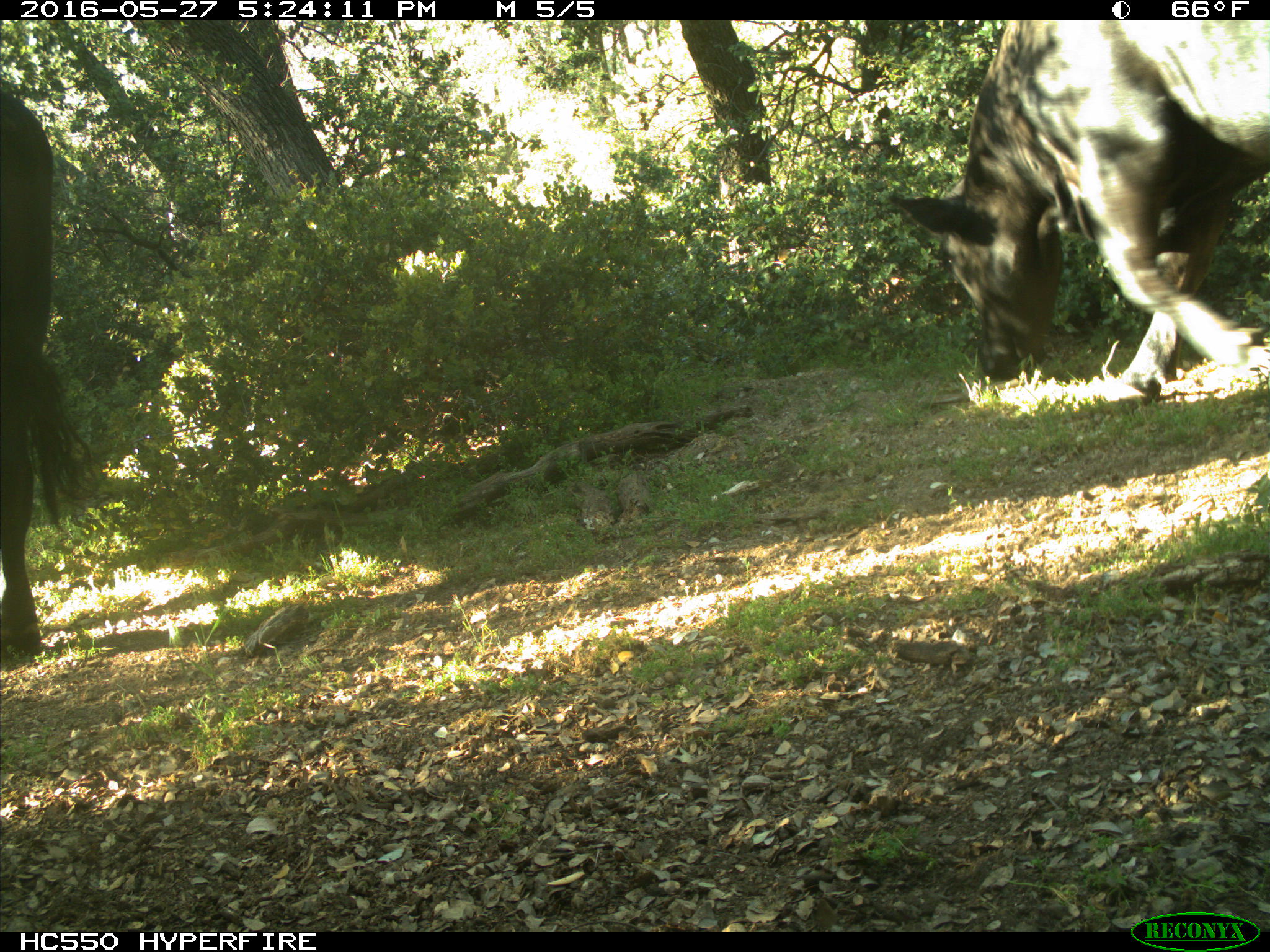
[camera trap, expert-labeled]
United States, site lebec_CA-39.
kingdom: Animalia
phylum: Chordata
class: Mammalia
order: Artiodactyla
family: Bovidae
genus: Bos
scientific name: Bos taurus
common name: domestic cow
Bos taurus (domestic cow).